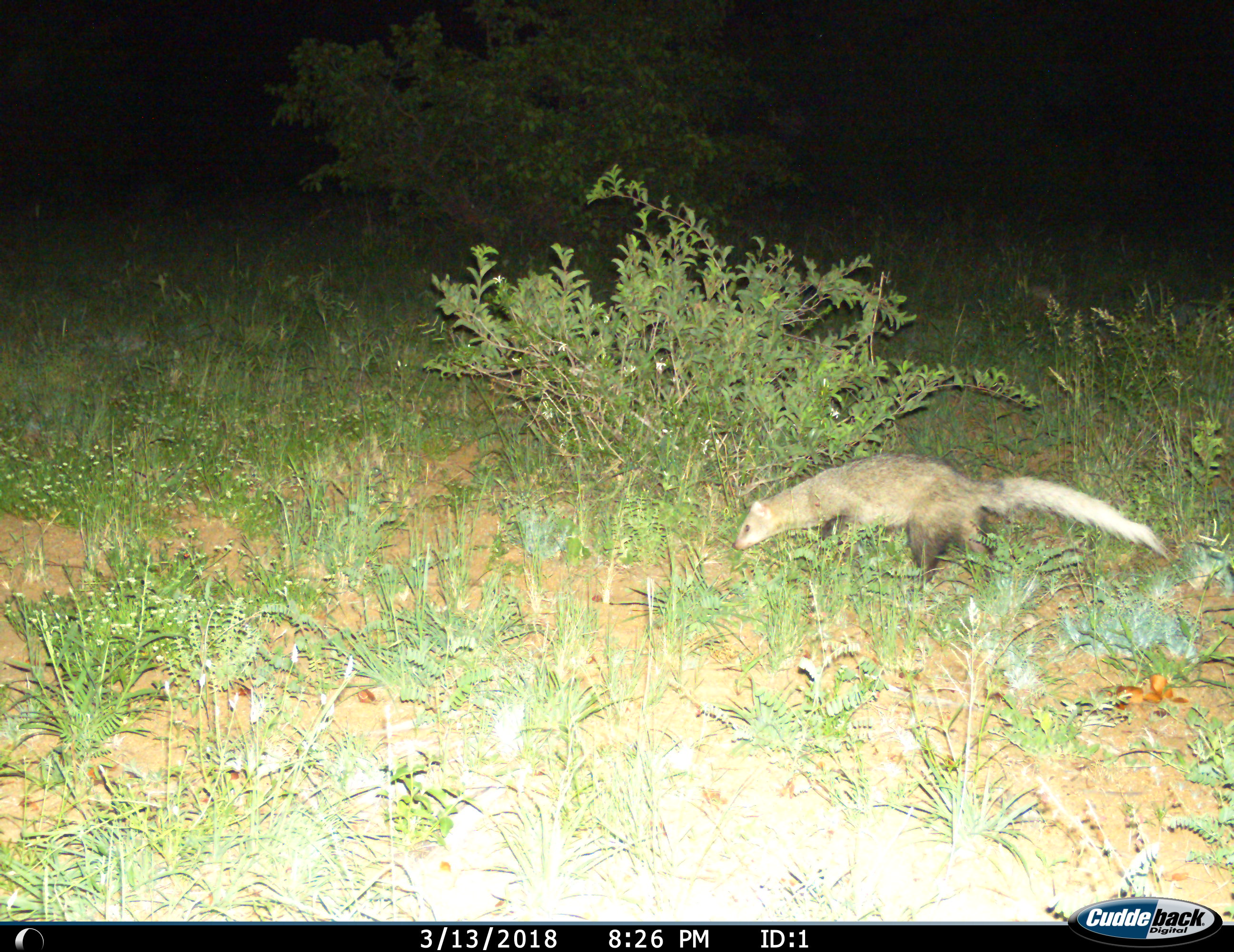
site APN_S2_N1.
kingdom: Animalia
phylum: Chordata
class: Mammalia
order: Carnivora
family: Herpestidae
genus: Ichneumia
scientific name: Ichneumia albicauda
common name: white-tailed mongoose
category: mongoosewhitetailed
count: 1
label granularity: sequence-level